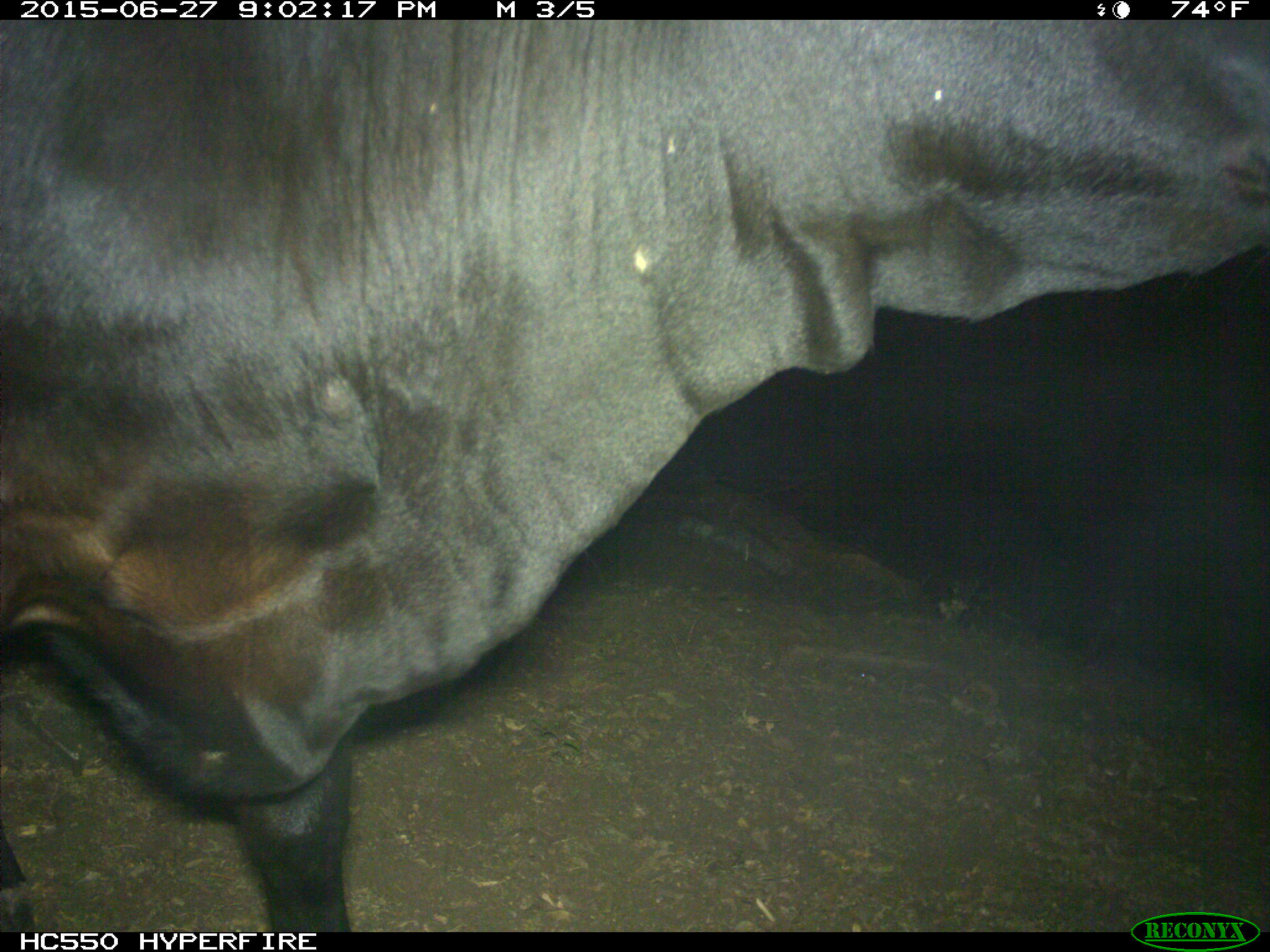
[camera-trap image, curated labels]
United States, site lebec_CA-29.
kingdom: Animalia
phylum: Chordata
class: Mammalia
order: Artiodactyla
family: Bovidae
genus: Bos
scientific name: Bos taurus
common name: domestic cow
Bos taurus (domestic cow).